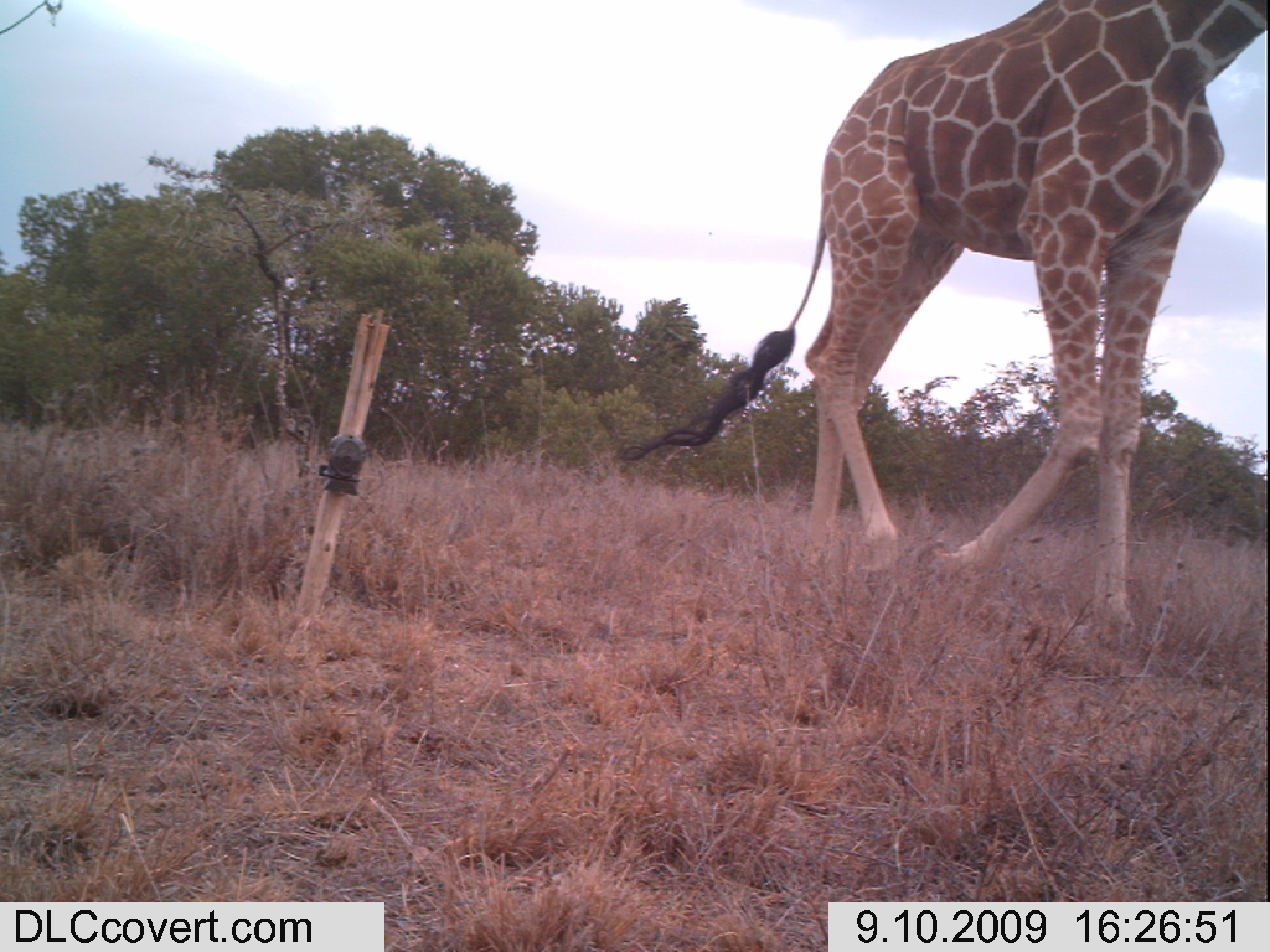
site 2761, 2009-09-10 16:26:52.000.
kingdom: Animalia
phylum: Chordata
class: Mammalia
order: Artiodactyla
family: Giraffidae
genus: Giraffa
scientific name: Giraffa camelopardalis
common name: giraffe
Giraffa camelopardalis (giraffe), count 1.